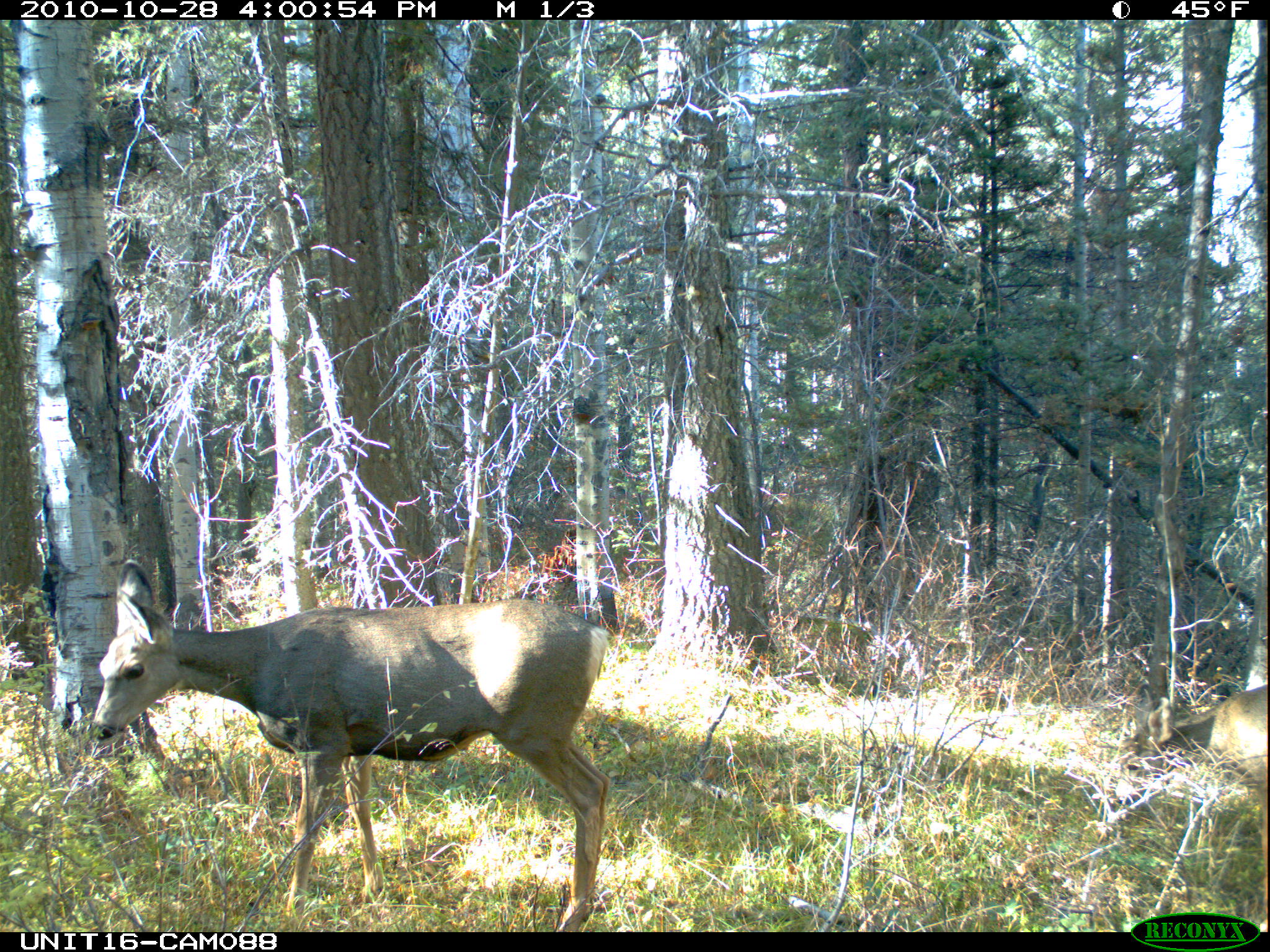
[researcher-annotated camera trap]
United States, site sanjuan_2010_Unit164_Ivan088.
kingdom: Animalia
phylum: Chordata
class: Mammalia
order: Artiodactyla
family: Cervidae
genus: Odocoileus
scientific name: Odocoileus hemionus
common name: mule deer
Odocoileus hemionus (mule deer).